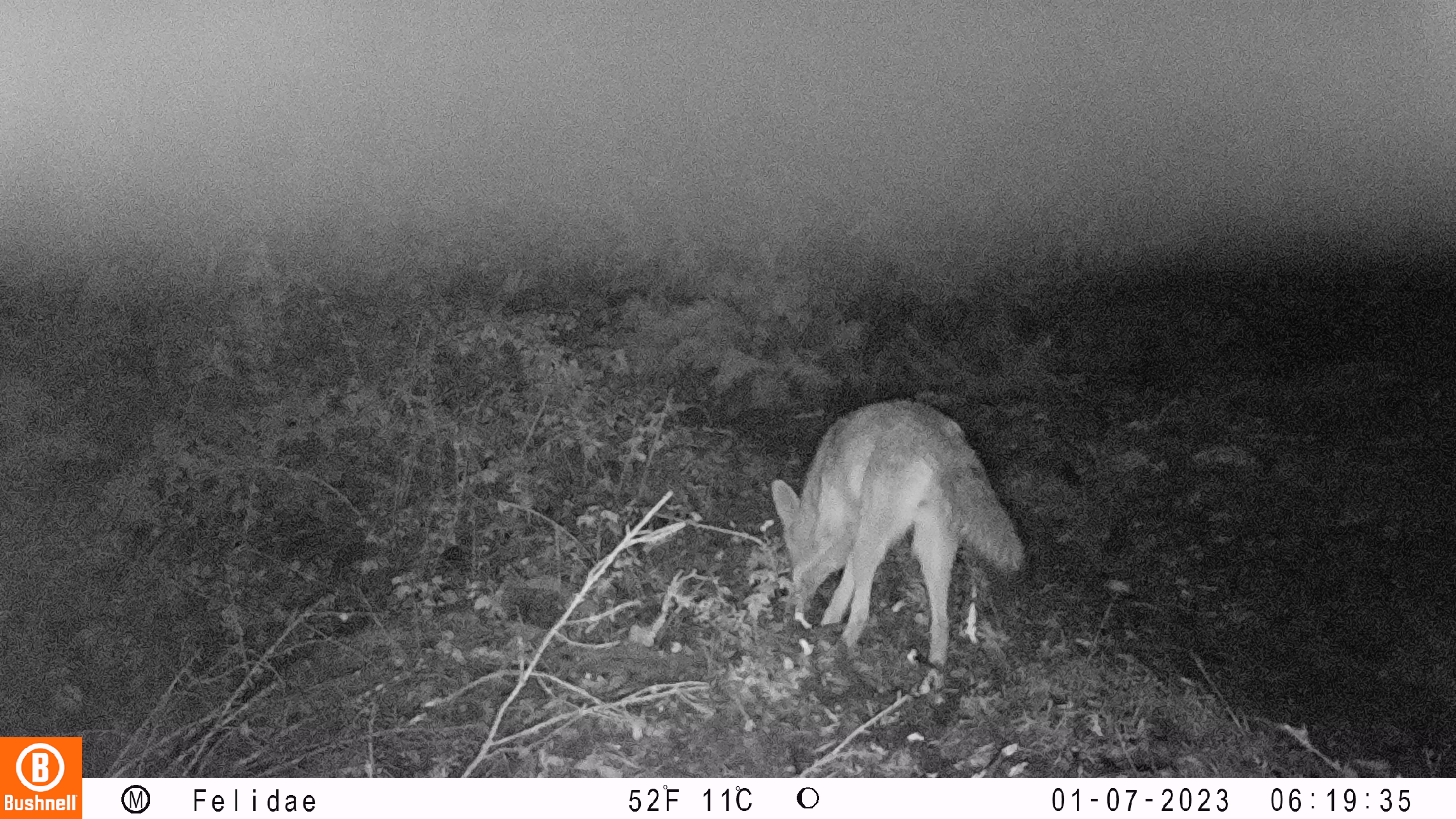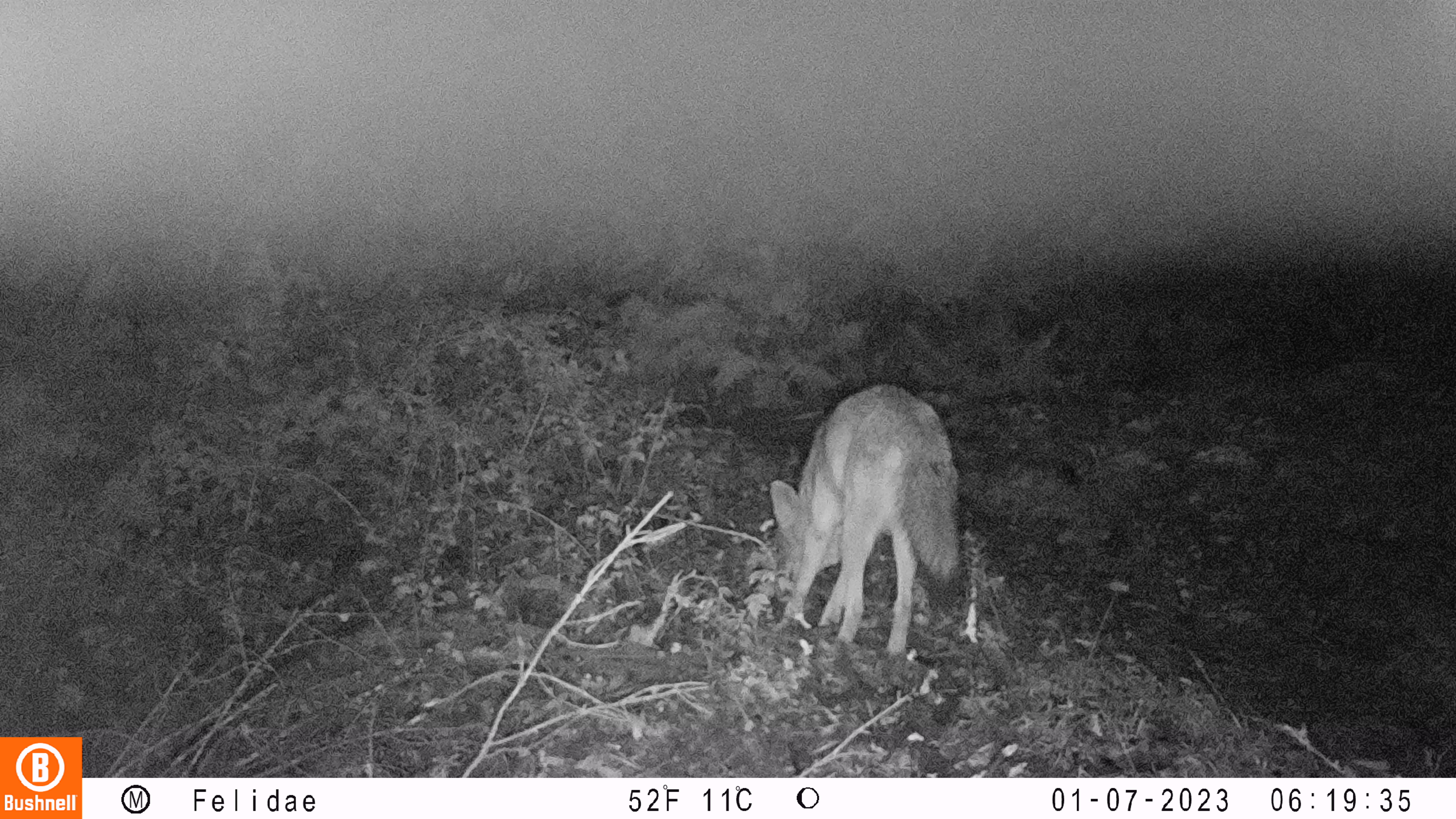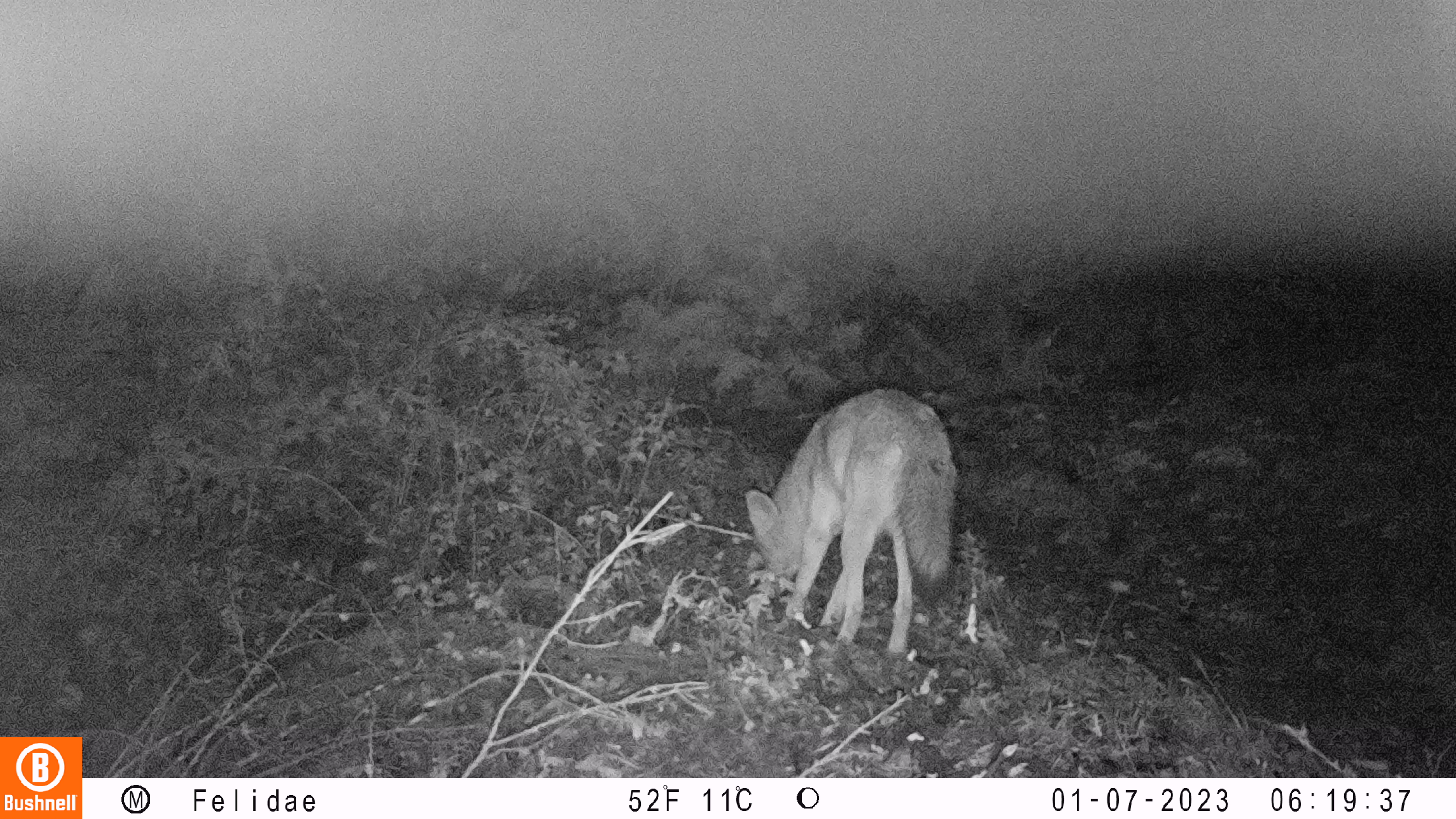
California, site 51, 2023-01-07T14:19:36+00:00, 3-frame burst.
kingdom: Animalia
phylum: Chordata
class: Mammalia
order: Carnivora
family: Canidae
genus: Canis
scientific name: Canis latrans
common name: coyote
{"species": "coyote (Canis latrans)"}